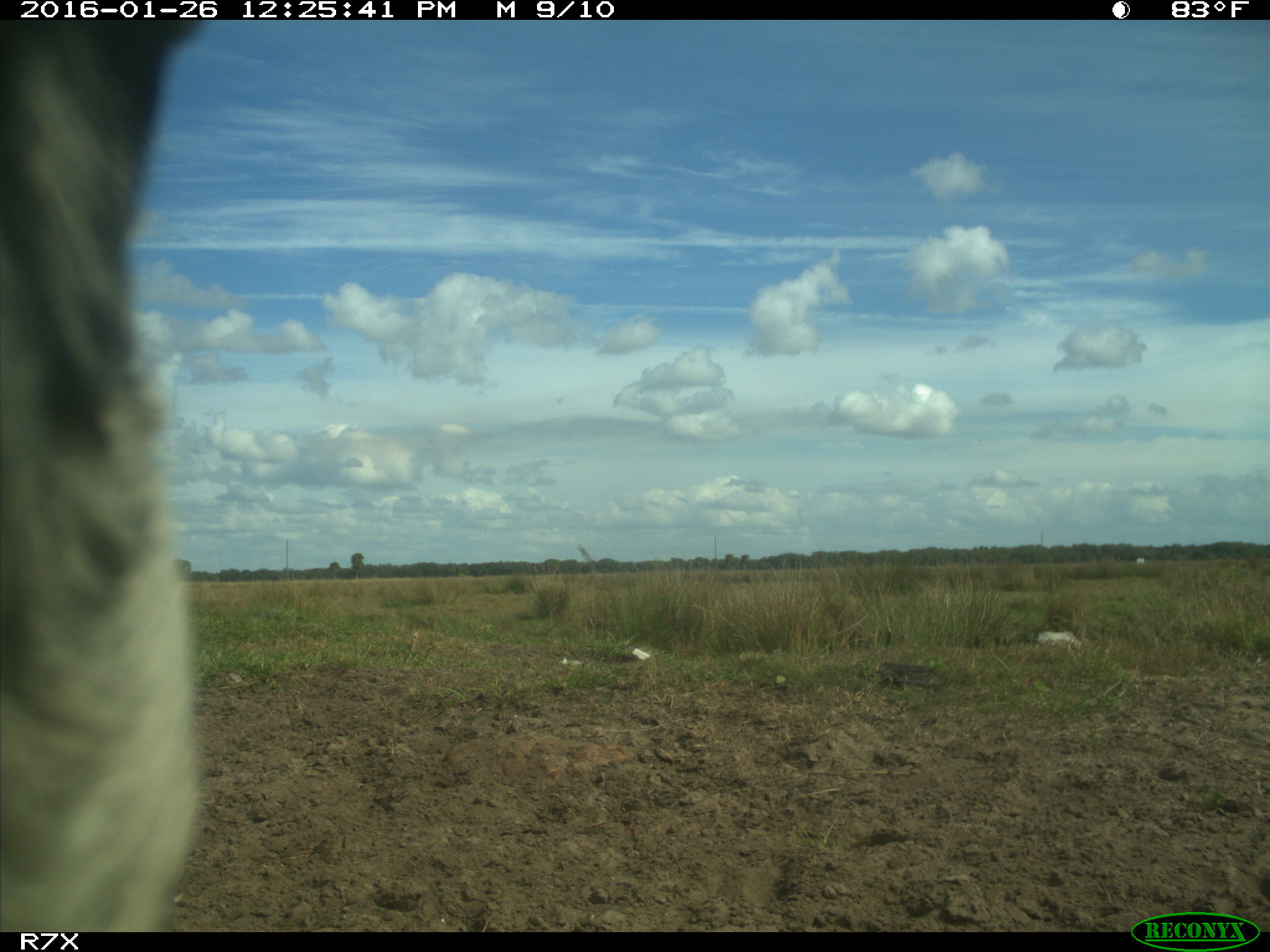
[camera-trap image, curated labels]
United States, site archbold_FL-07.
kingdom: Animalia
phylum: Chordata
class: Mammalia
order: Artiodactyla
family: Bovidae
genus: Bos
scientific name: Bos taurus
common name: domestic cow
Bos taurus (domestic cow).